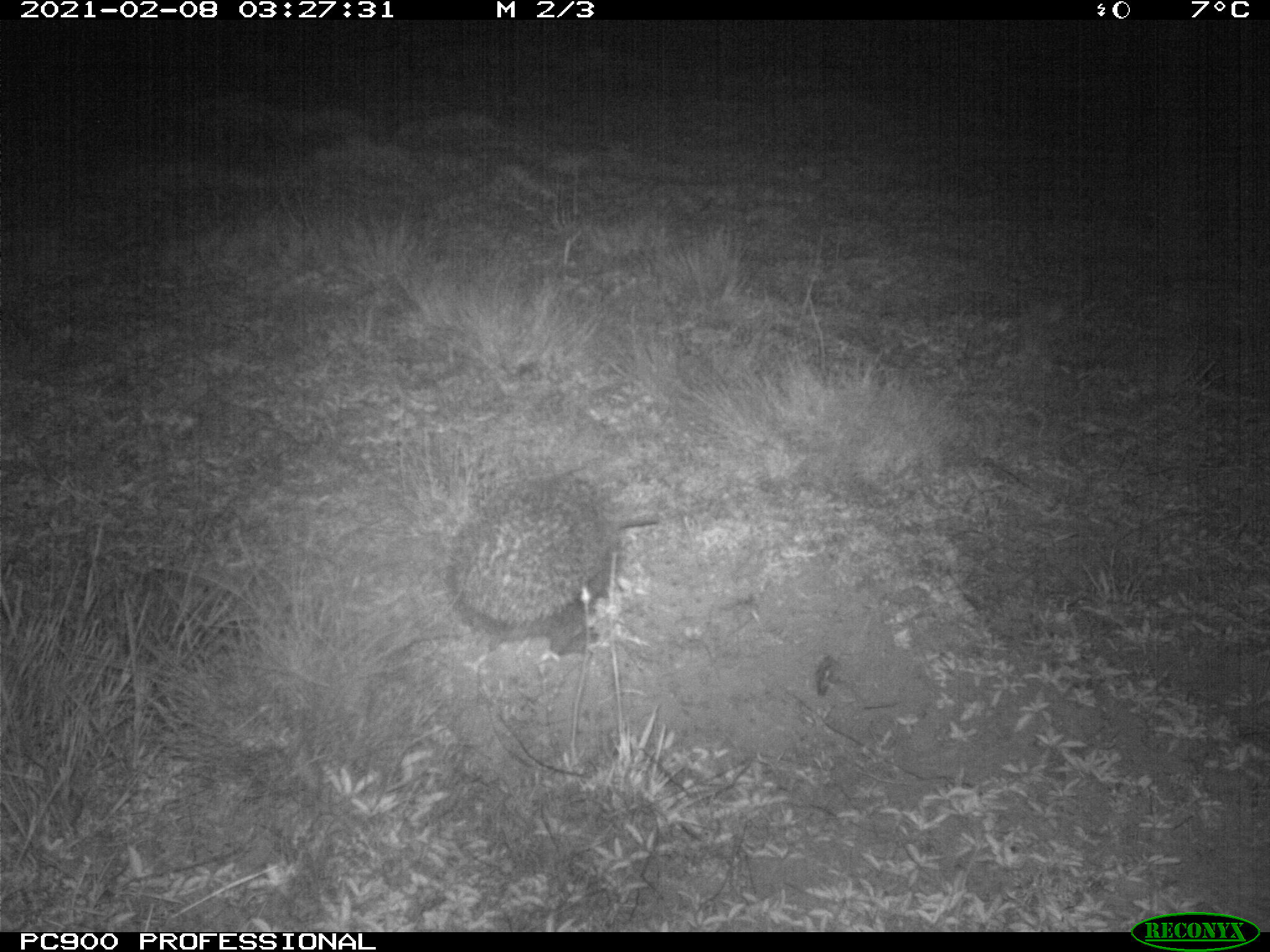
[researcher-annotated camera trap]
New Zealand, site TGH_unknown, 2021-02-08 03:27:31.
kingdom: Animalia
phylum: Chordata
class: Mammalia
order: Eulipotyphla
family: Erinaceidae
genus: Erinaceus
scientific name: Erinaceus europaeus europaeus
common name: european hedgehog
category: hedgehog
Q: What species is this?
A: Hedgehog (european hedgehog) (Erinaceus europaeus europaeus).